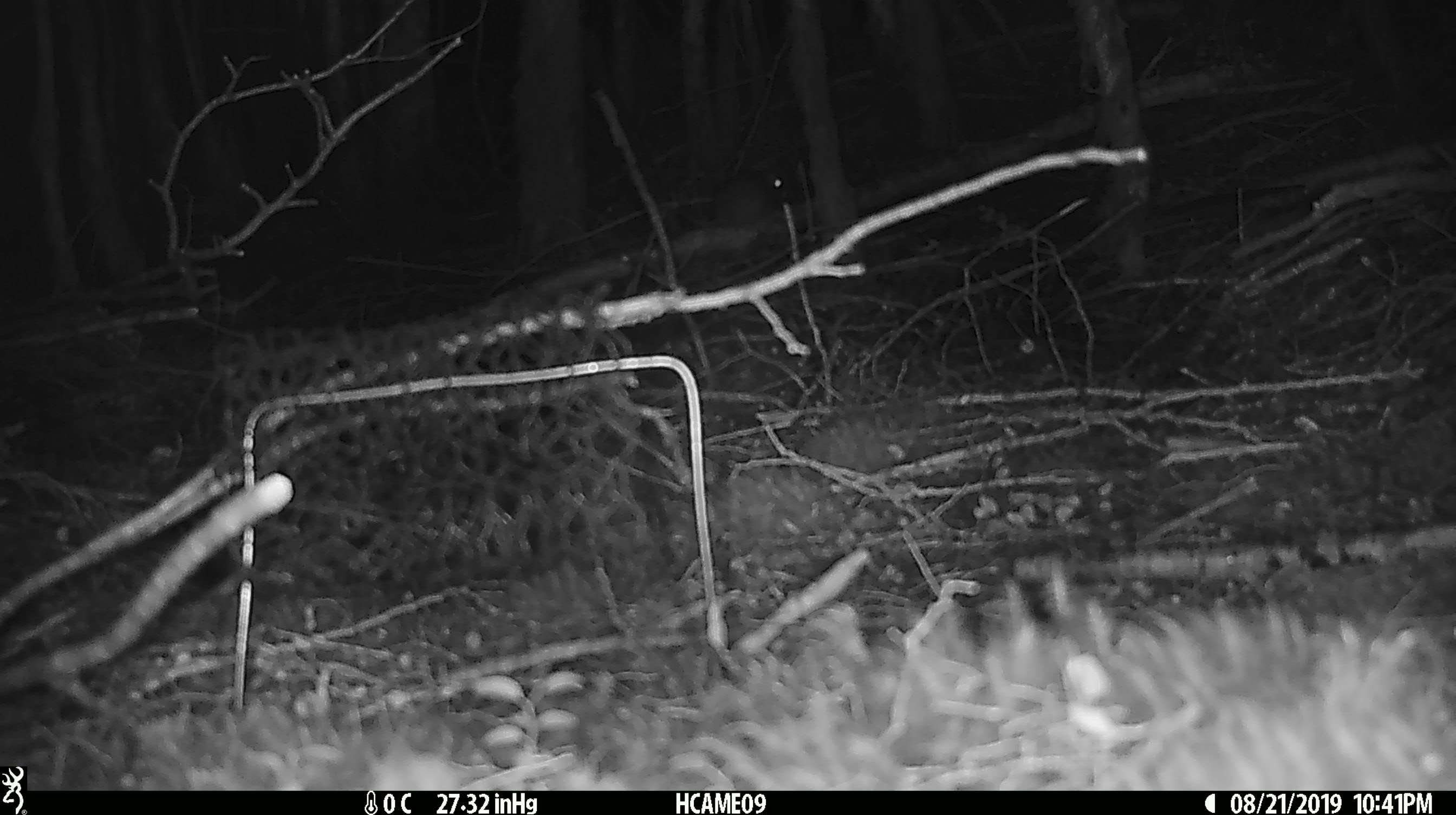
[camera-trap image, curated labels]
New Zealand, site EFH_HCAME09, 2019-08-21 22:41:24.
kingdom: Animalia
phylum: Chordata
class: Mammalia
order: Rodentia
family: Muridae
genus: Rattus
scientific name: Rattus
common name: rat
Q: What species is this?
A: Rat (Rattus).